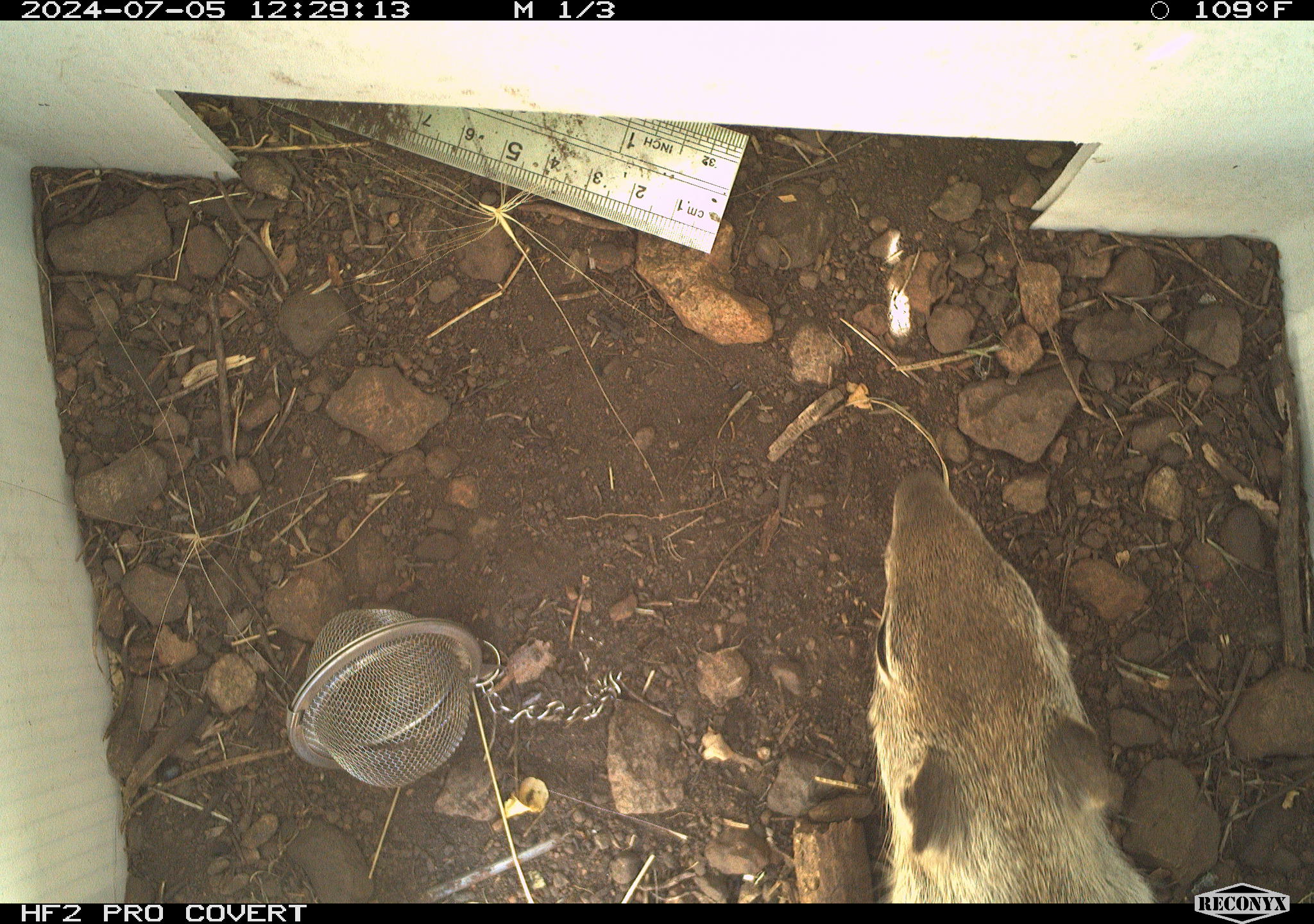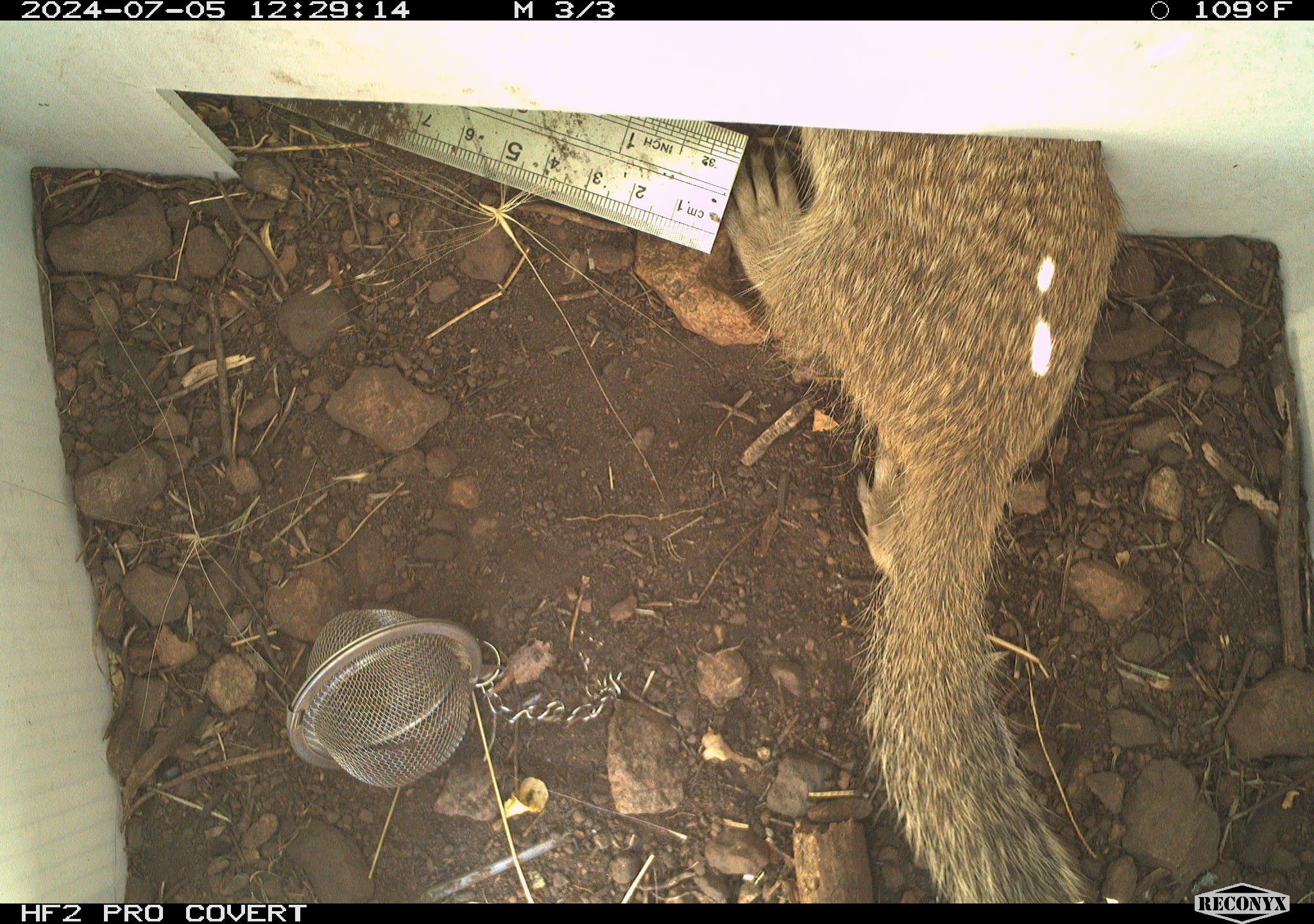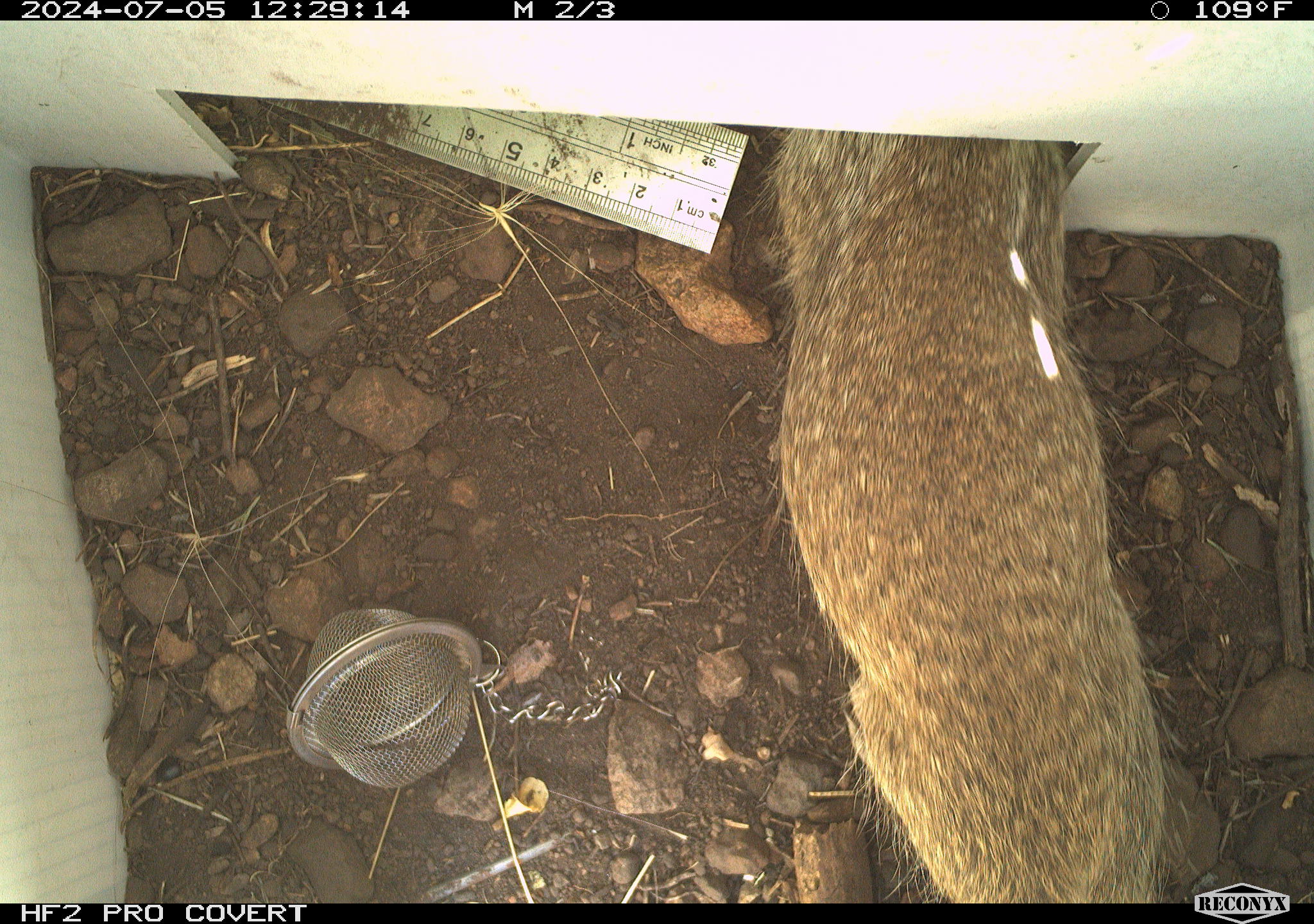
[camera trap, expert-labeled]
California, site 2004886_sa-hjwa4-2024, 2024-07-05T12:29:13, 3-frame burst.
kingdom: Animalia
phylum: Chordata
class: Mammalia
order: Rodentia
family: Sciuridae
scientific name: Sciuridae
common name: squirrels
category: sciuridae family